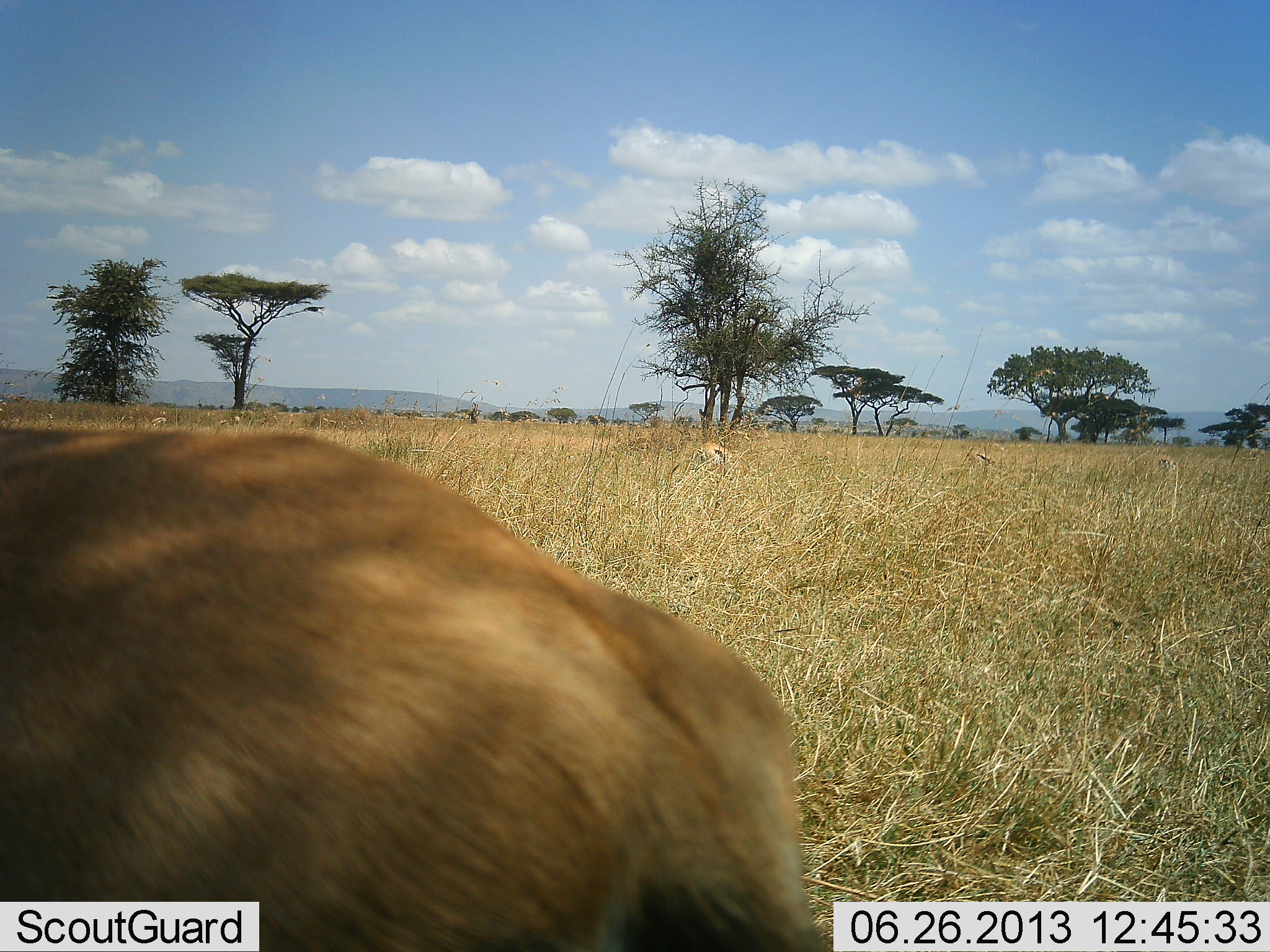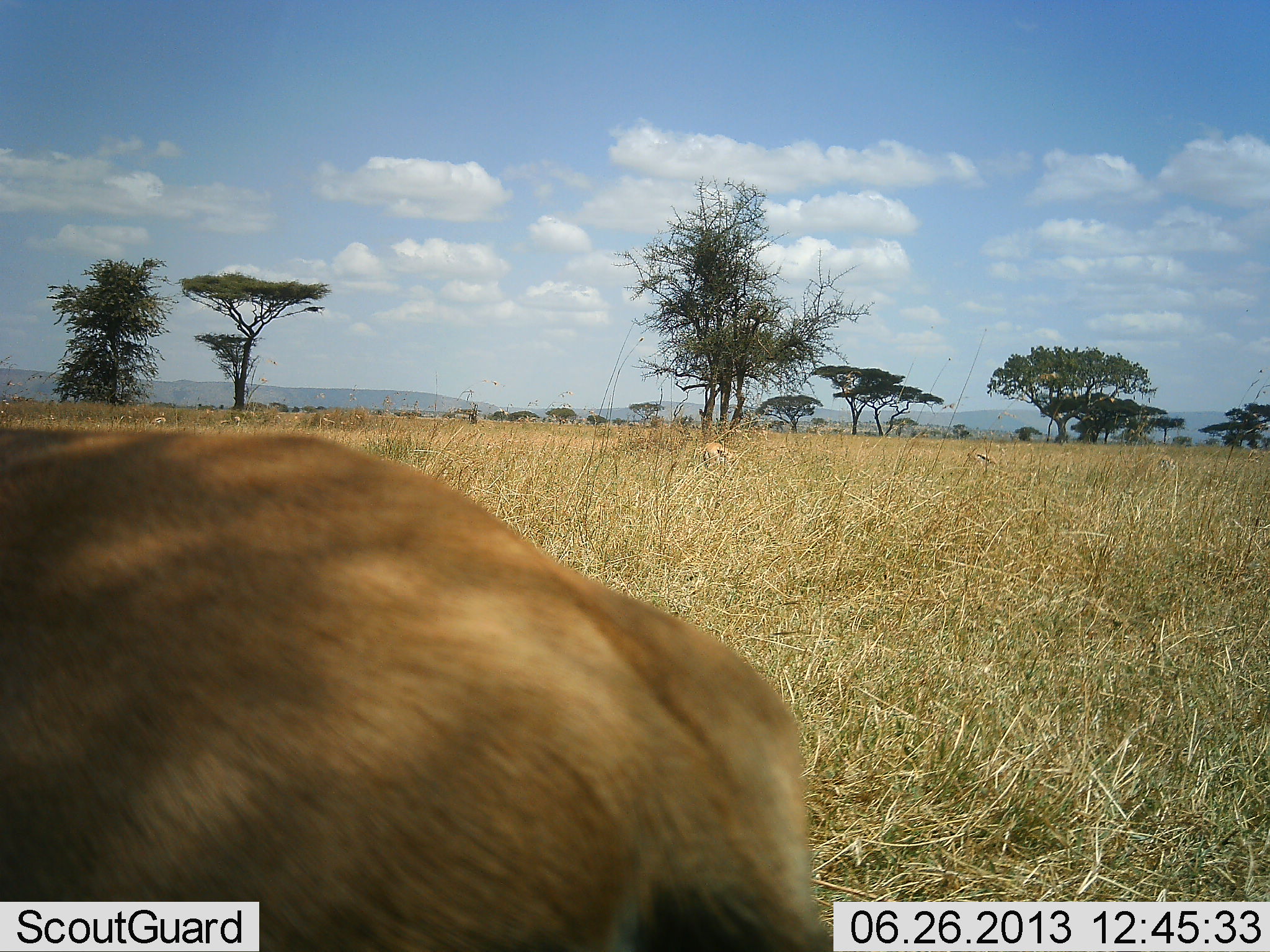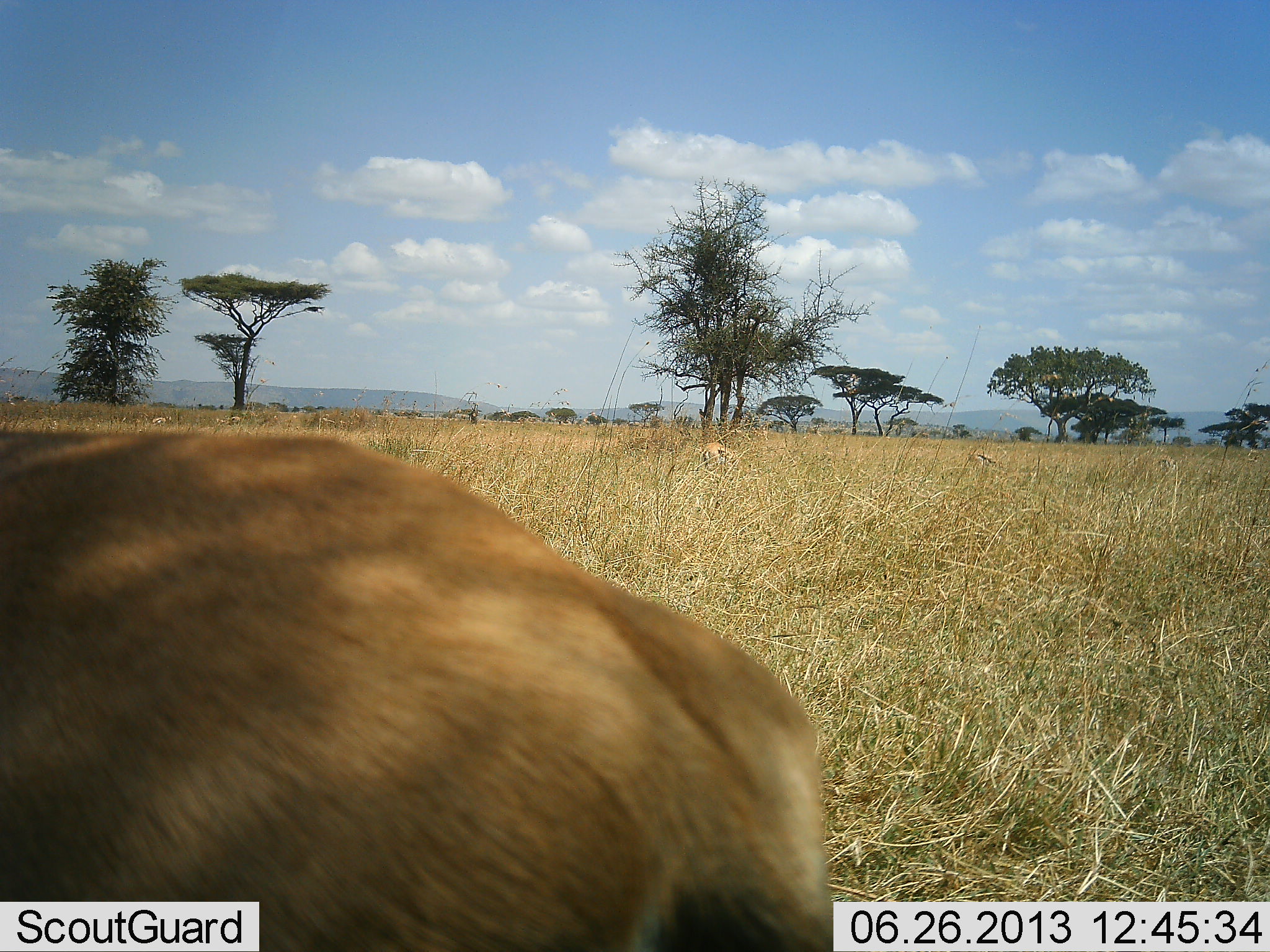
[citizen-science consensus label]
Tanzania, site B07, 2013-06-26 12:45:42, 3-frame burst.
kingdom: Animalia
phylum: Chordata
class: Mammalia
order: Artiodactyla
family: Bovidae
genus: Eudorcas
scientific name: Eudorcas thomsonii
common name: thomson's gazelle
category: gazellethomsons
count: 3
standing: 69%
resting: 6%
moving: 6%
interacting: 6%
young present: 0%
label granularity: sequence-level